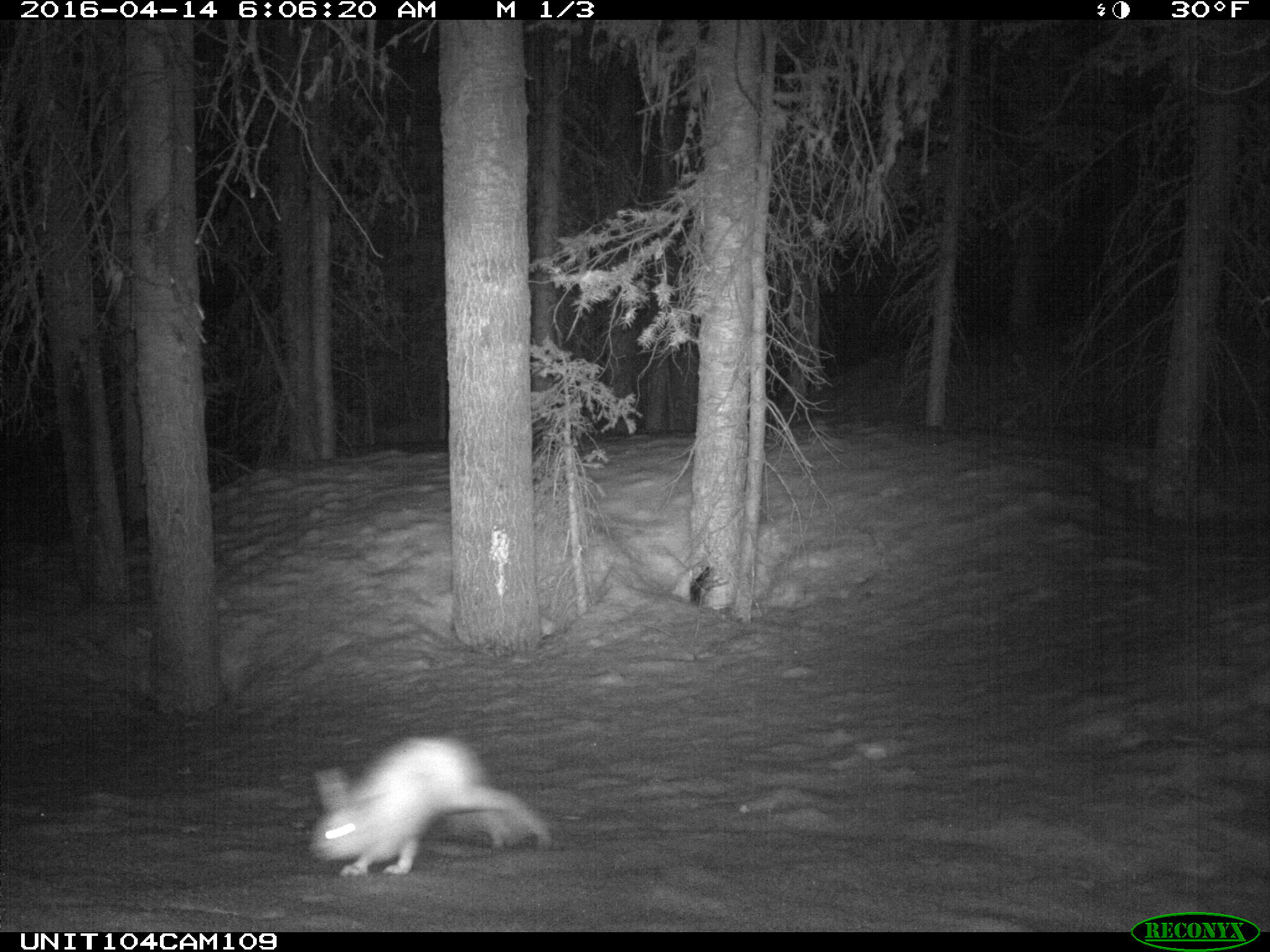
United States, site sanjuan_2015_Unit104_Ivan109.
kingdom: Animalia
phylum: Chordata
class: Mammalia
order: Lagomorpha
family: Leporidae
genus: Lepus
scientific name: Lepus americanus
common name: snowshoe hare